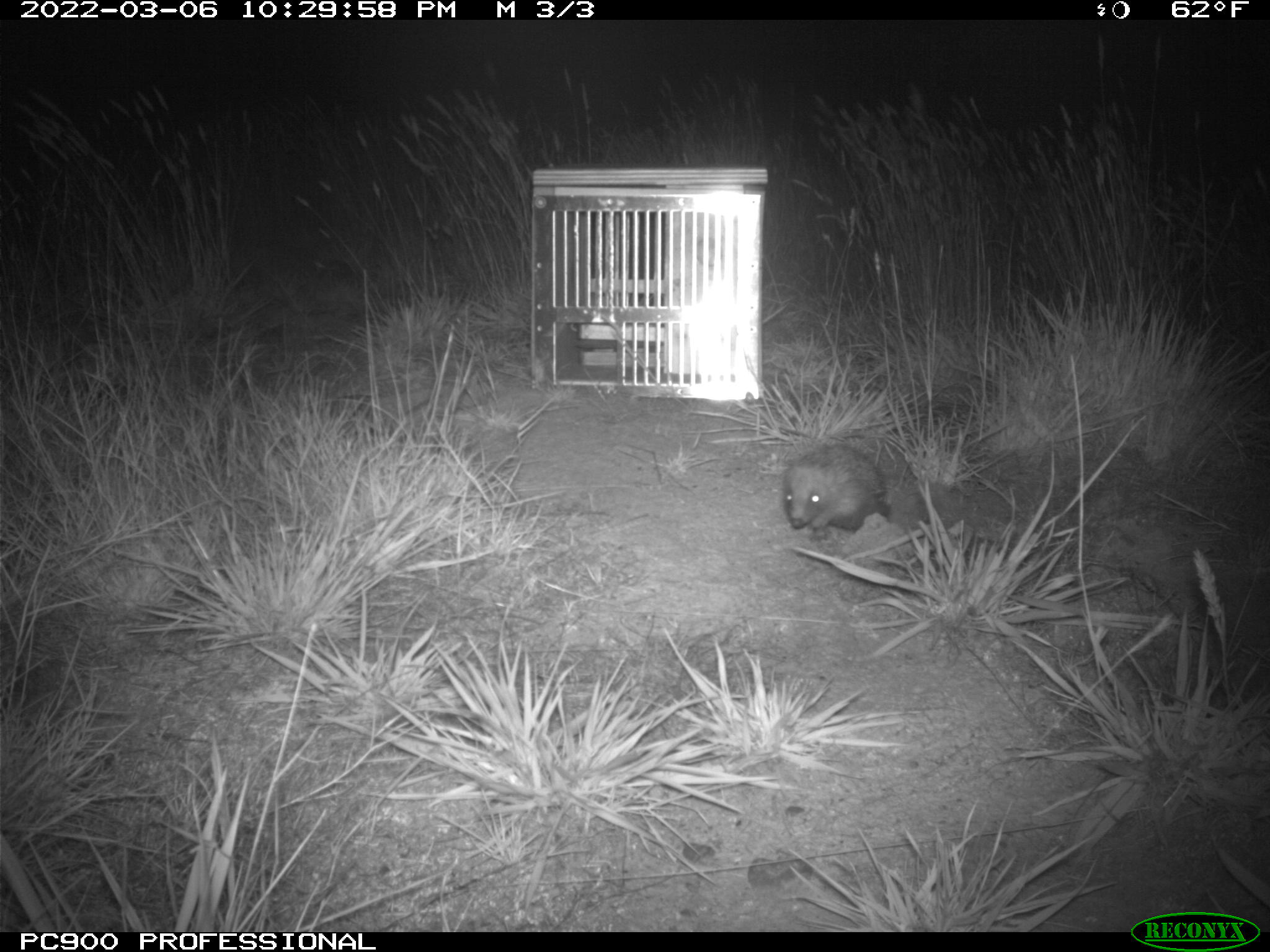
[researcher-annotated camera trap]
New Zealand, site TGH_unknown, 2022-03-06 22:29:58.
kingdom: Animalia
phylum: Chordata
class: Mammalia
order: Eulipotyphla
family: Erinaceidae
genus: Erinaceus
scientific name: Erinaceus europaeus europaeus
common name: european hedgehog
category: hedgehog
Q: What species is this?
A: Hedgehog (european hedgehog) (Erinaceus europaeus europaeus).